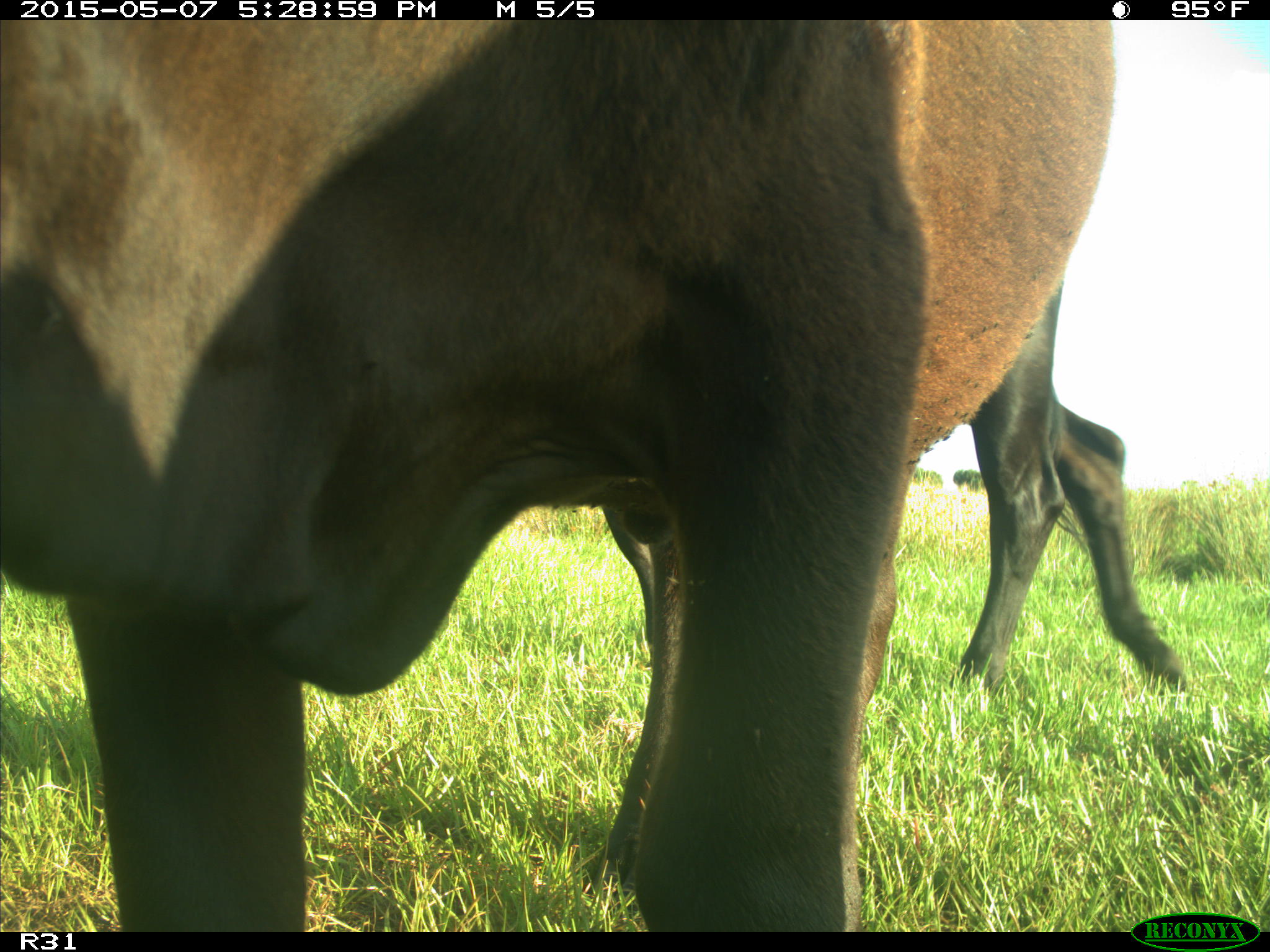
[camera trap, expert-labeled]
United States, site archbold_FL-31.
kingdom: Animalia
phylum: Chordata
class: Mammalia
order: Artiodactyla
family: Bovidae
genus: Bos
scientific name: Bos taurus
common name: domestic cow